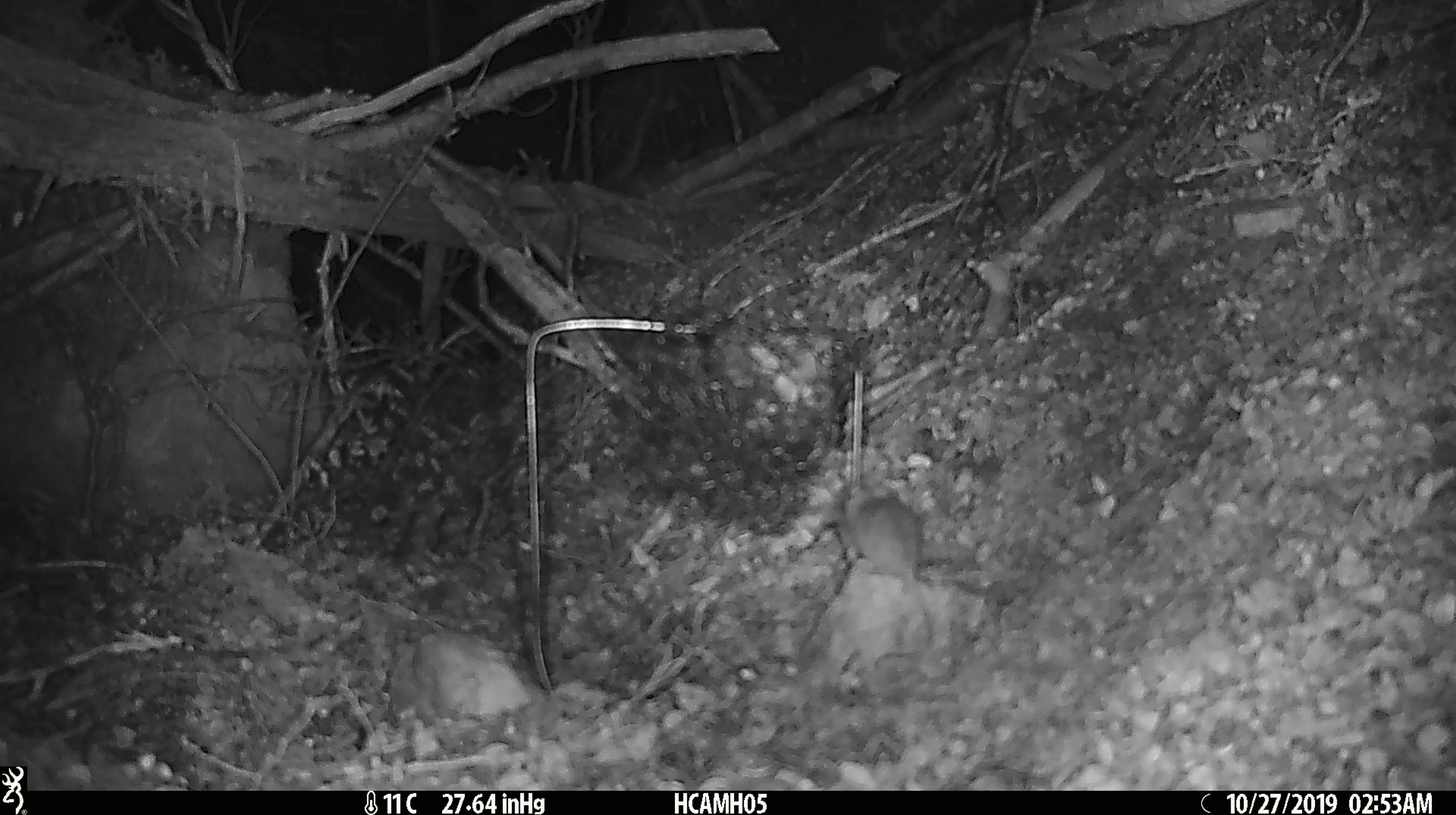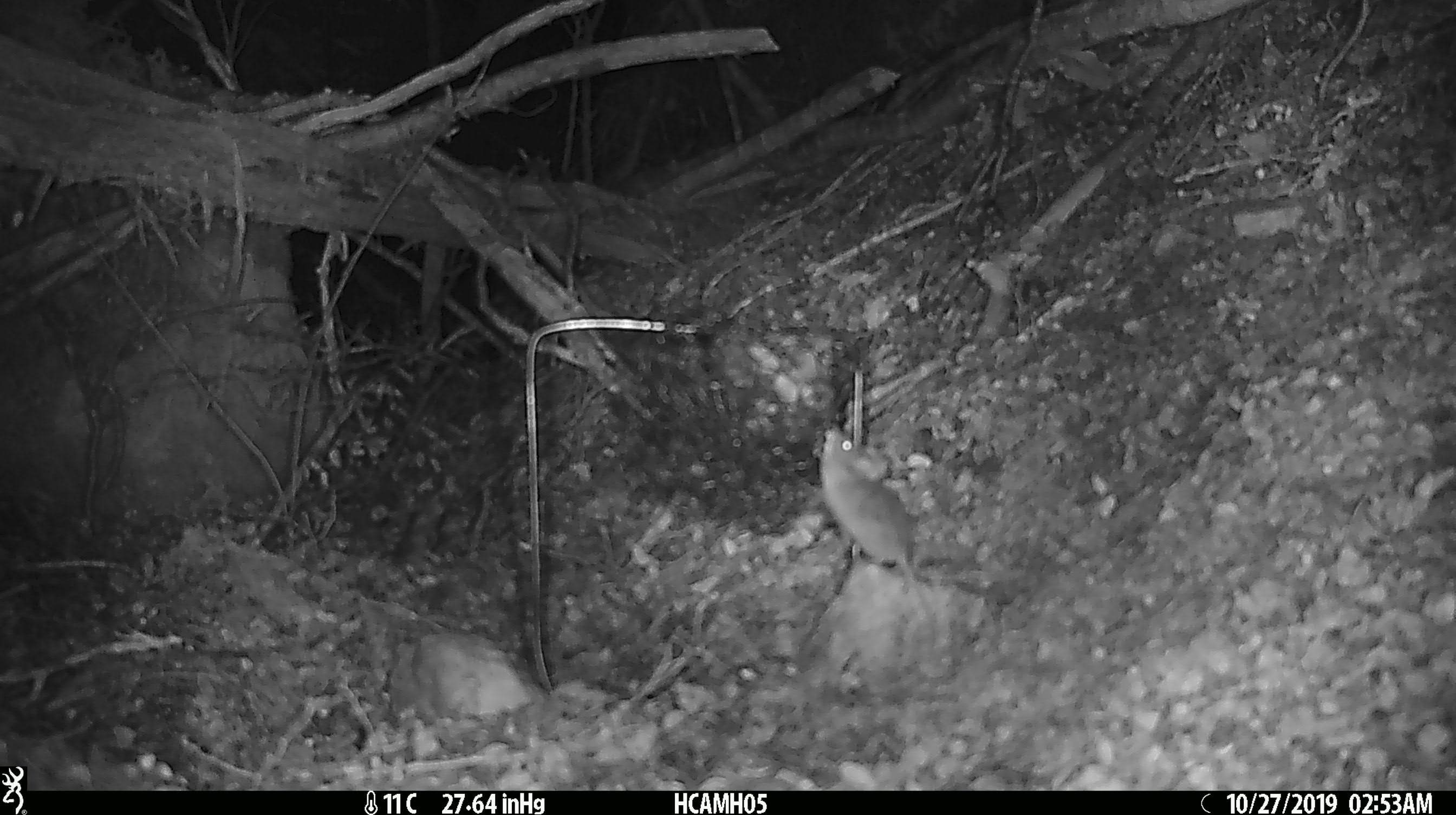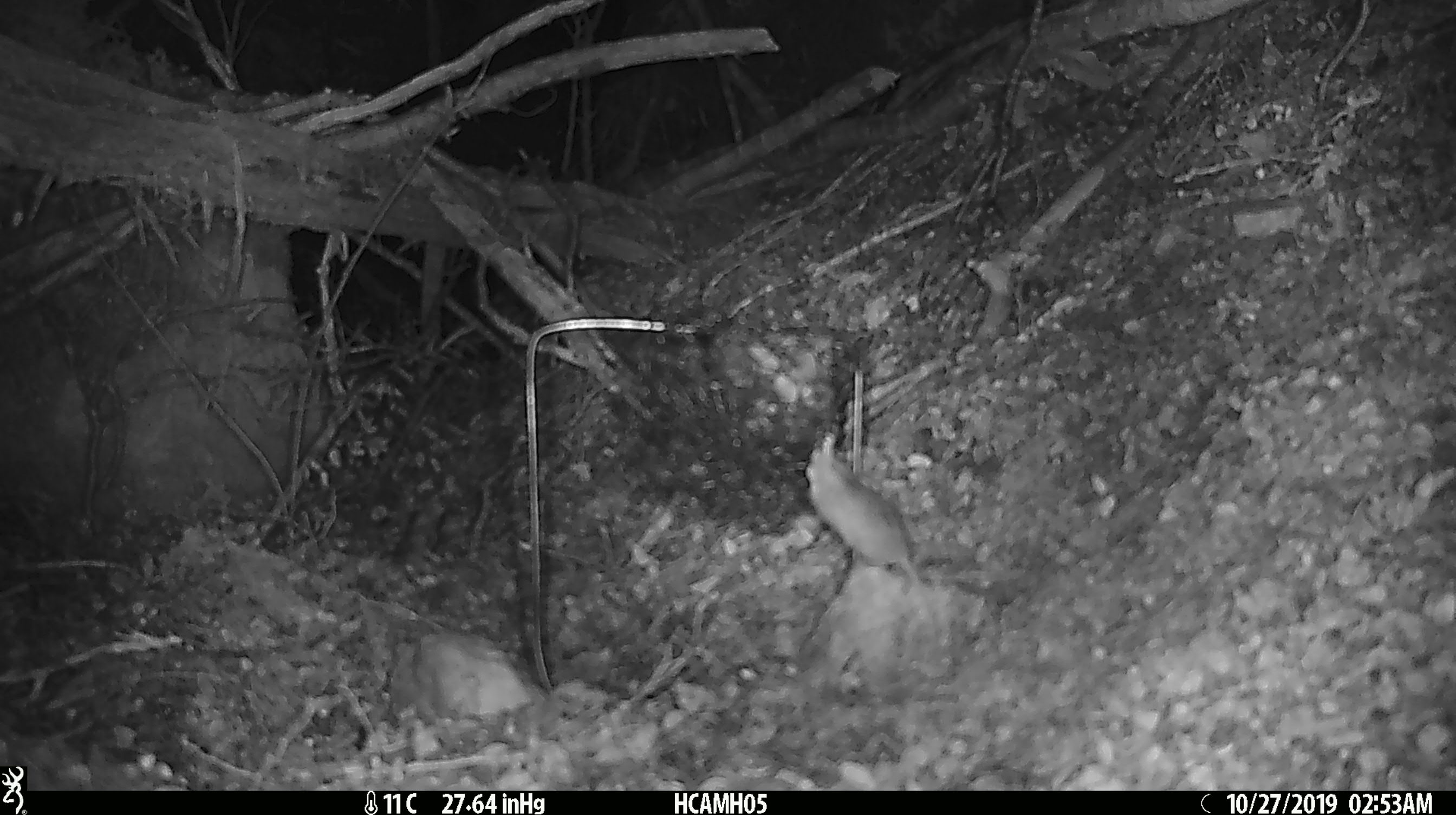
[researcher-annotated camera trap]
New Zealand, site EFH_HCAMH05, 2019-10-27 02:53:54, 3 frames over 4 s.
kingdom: Animalia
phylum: Chordata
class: Mammalia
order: Rodentia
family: Muridae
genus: Mus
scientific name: Mus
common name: mouse